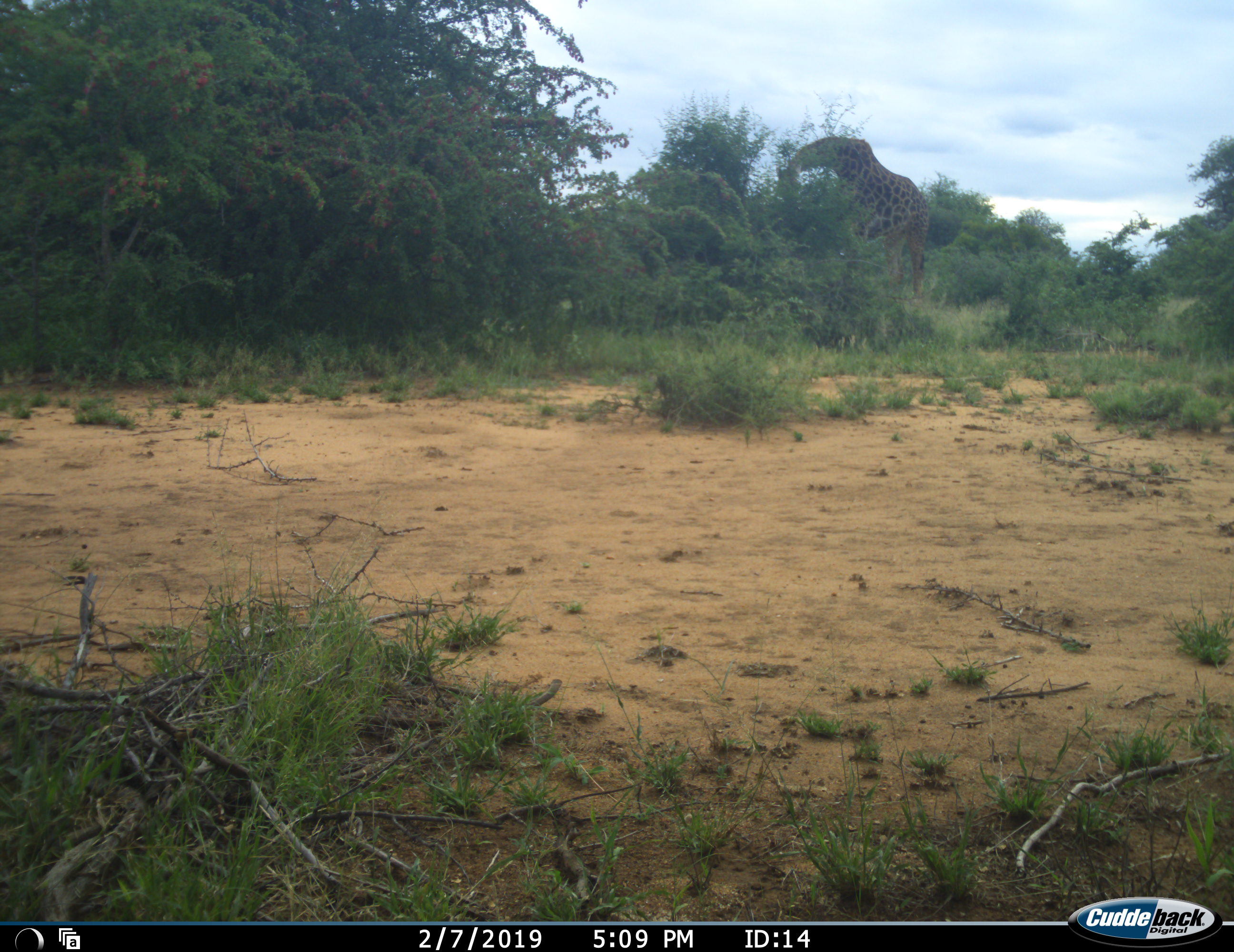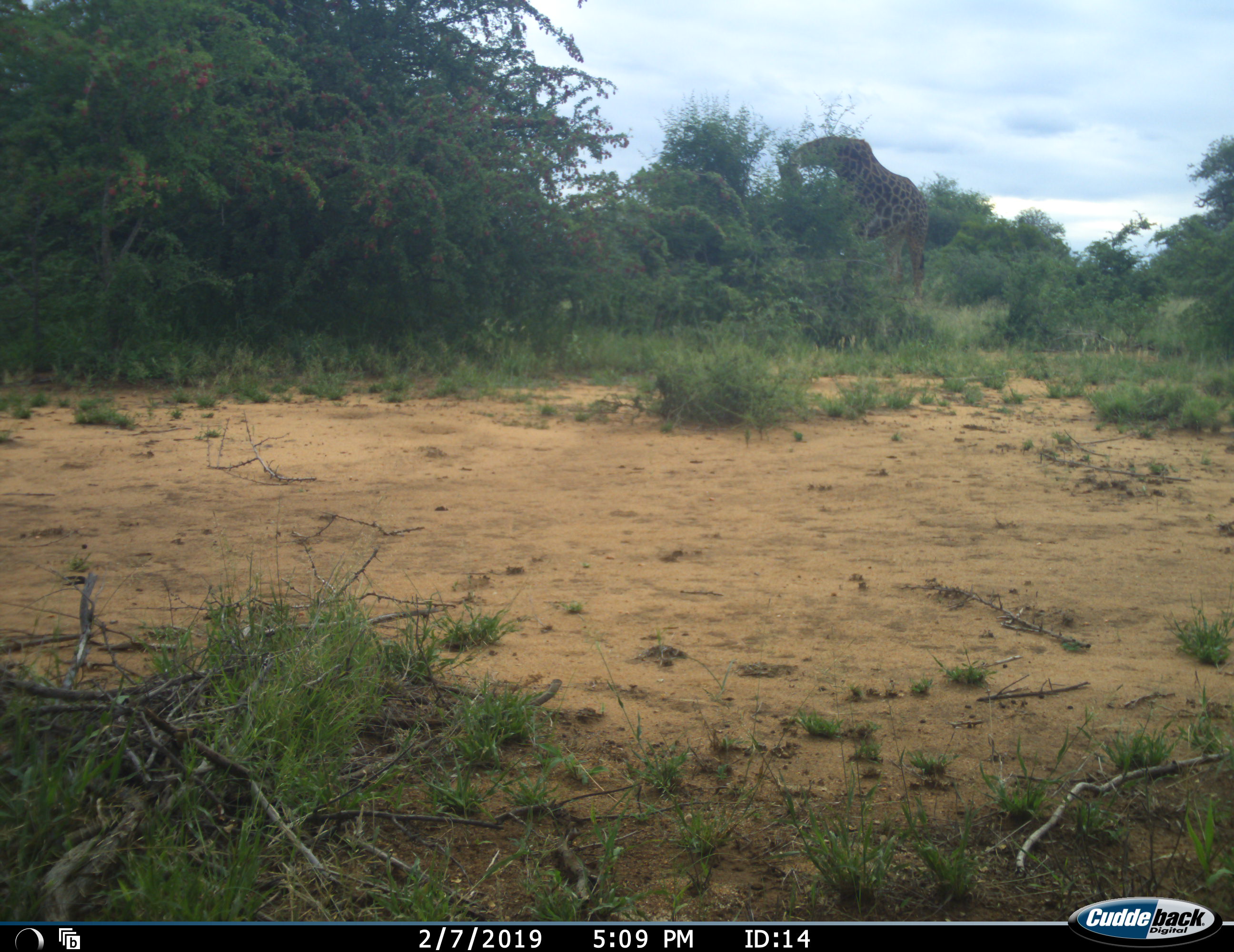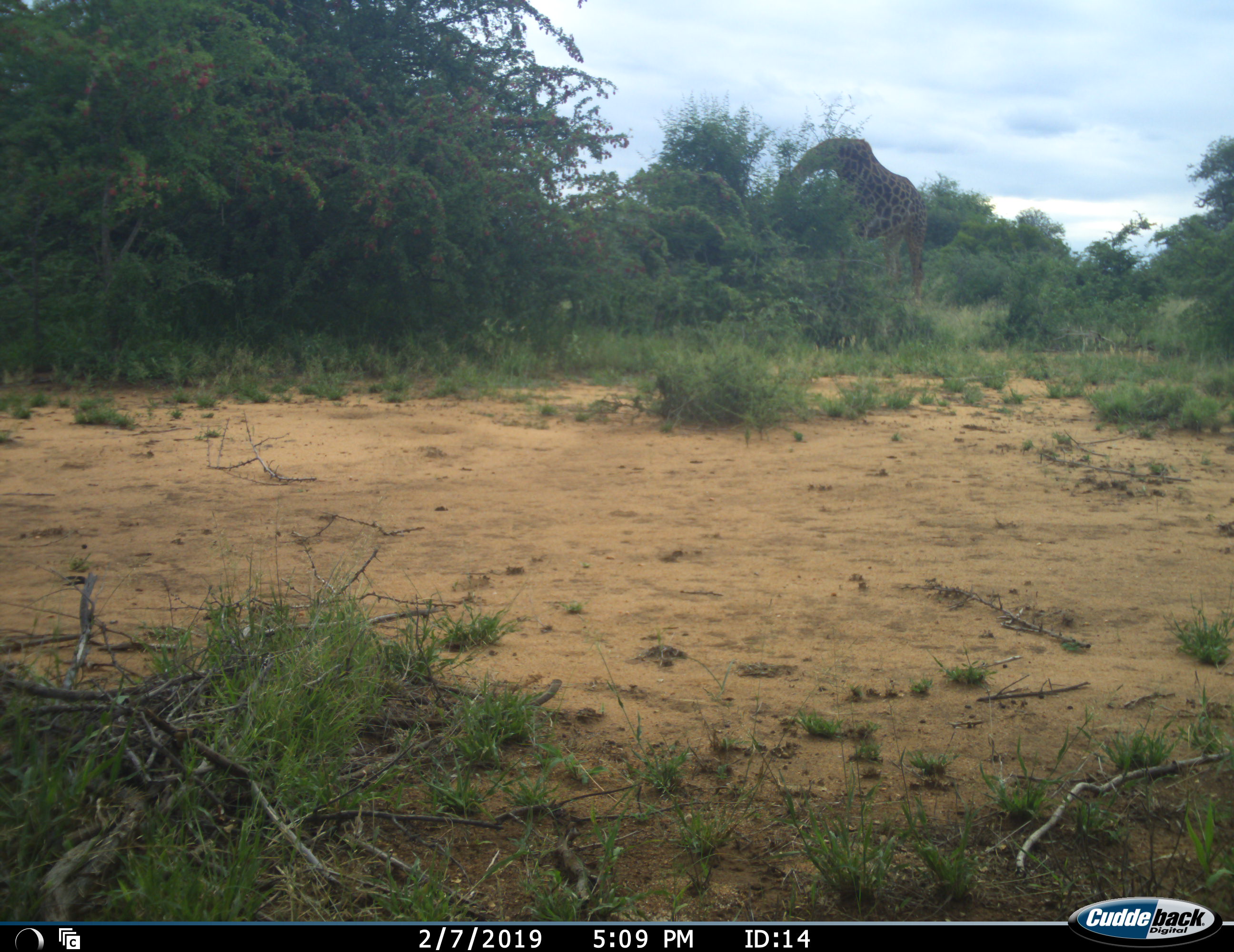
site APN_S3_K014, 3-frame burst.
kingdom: Animalia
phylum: Chordata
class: Mammalia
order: Artiodactyla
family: Giraffidae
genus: Giraffa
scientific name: Giraffa camelopardalis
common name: giraffe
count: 1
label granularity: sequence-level